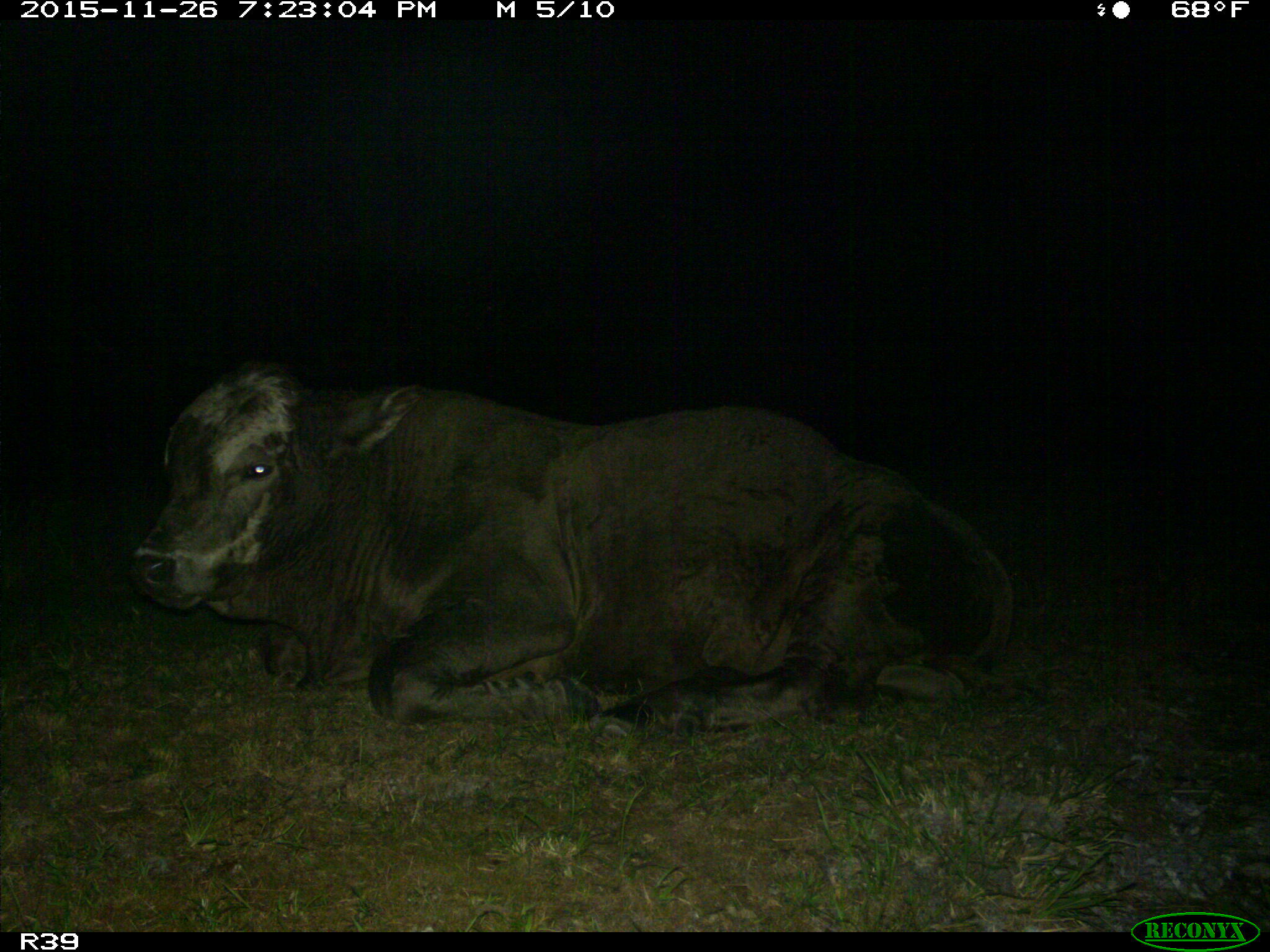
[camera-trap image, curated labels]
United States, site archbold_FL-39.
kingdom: Animalia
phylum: Chordata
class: Mammalia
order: Artiodactyla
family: Bovidae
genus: Bos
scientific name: Bos taurus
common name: domestic cow